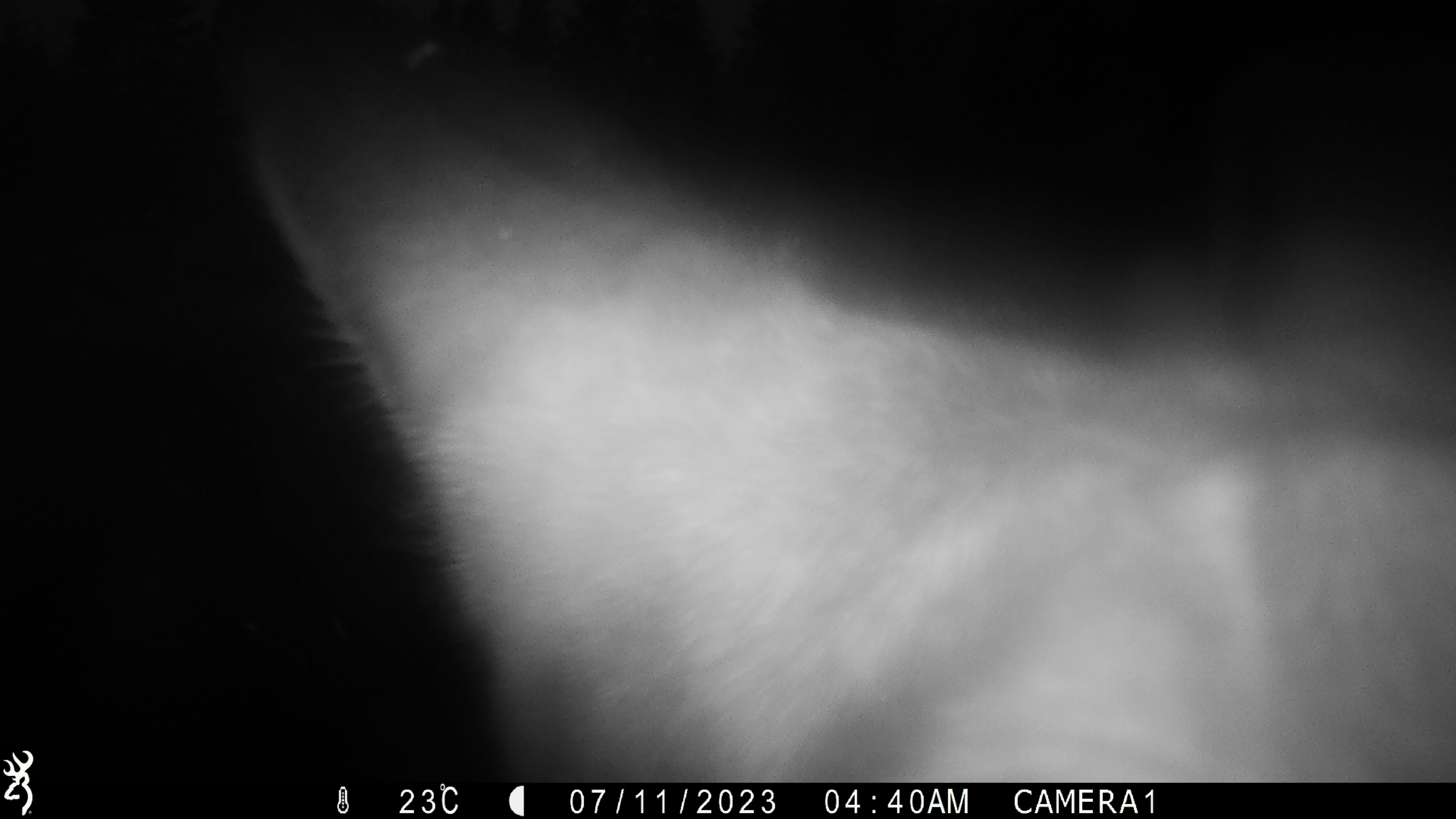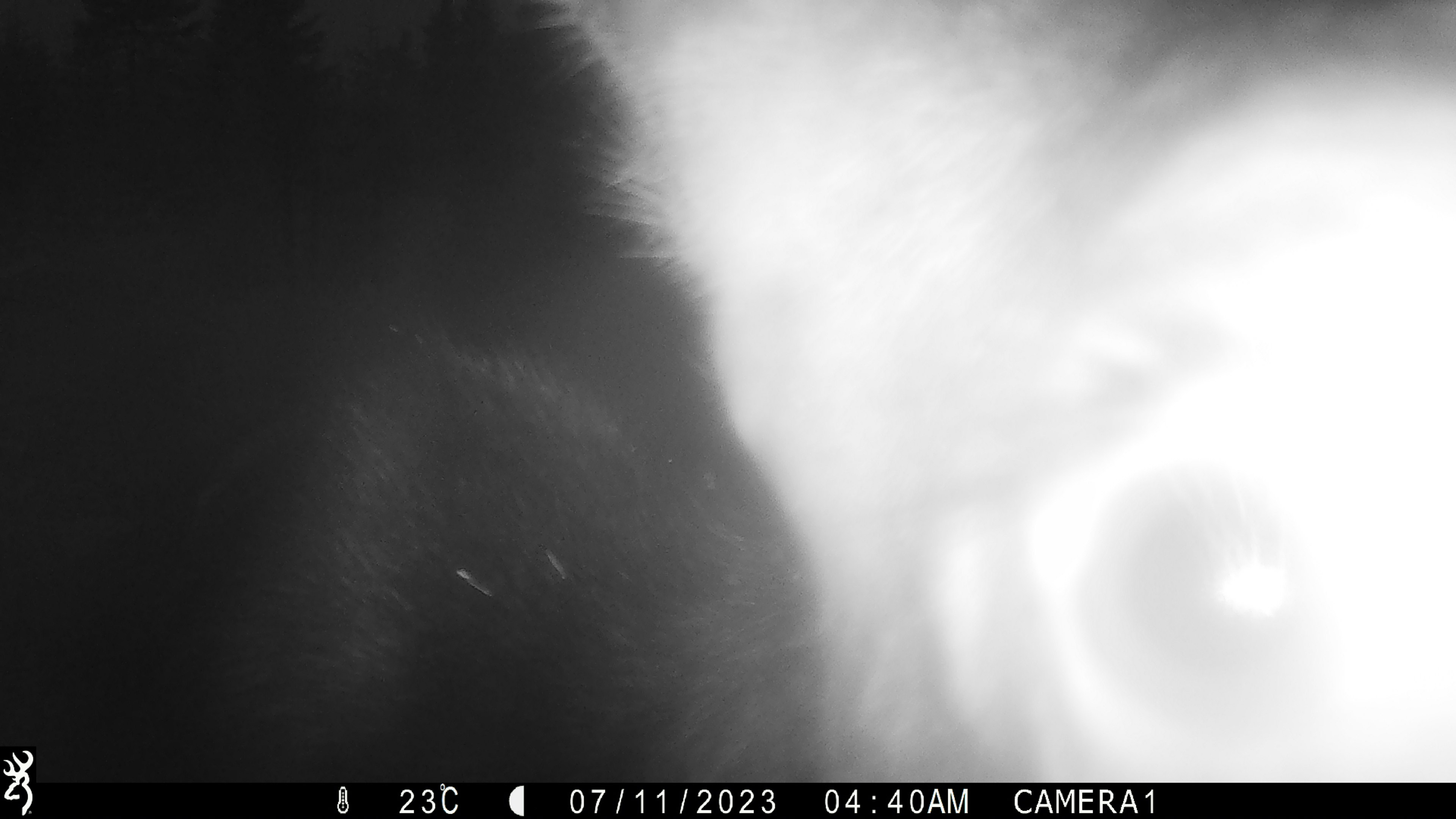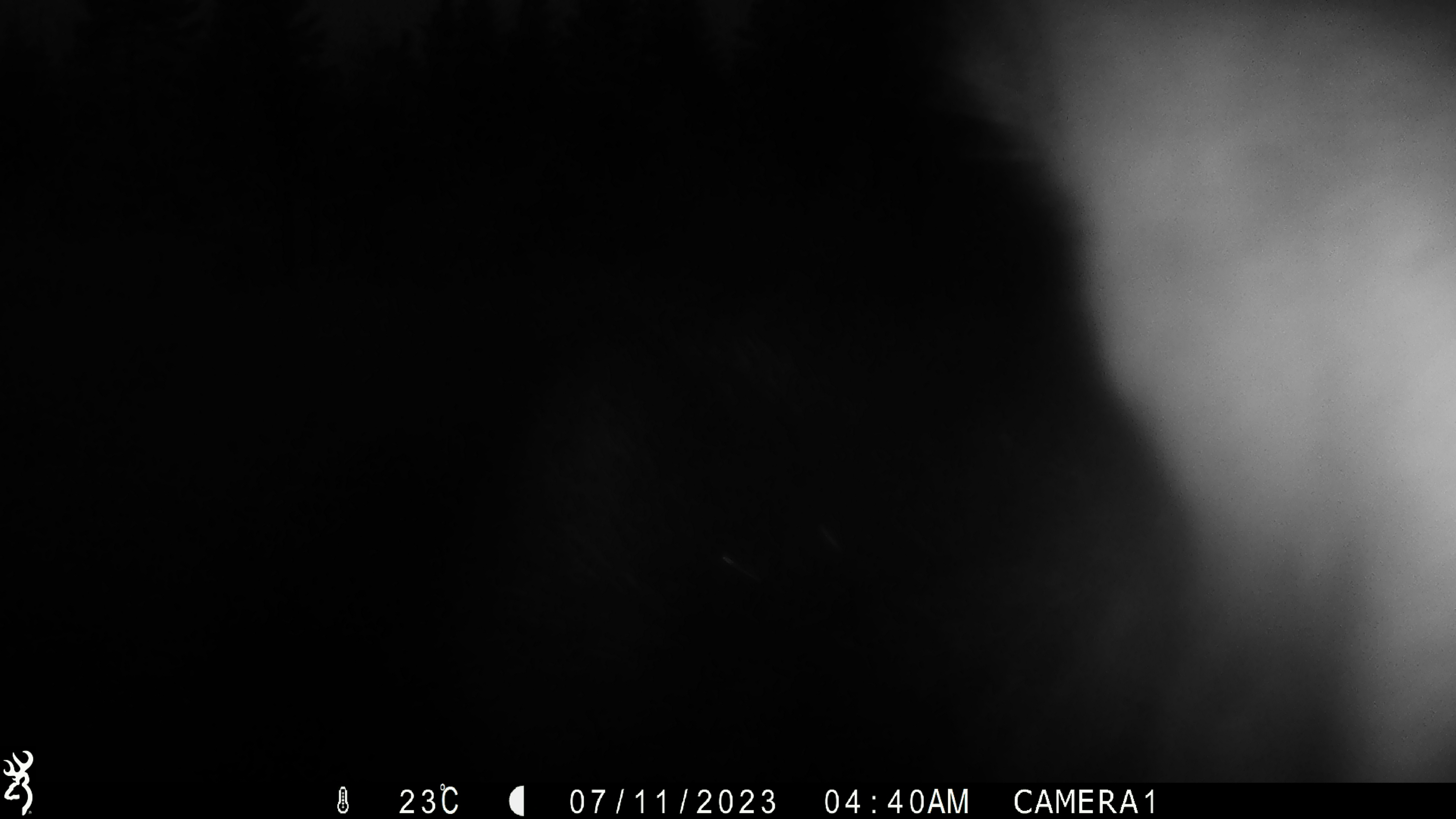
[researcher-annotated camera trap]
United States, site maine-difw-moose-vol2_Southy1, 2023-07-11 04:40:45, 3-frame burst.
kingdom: Animalia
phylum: Chordata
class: Mammalia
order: Artiodactyla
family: Cervidae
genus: Alces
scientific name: Alces alces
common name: moose